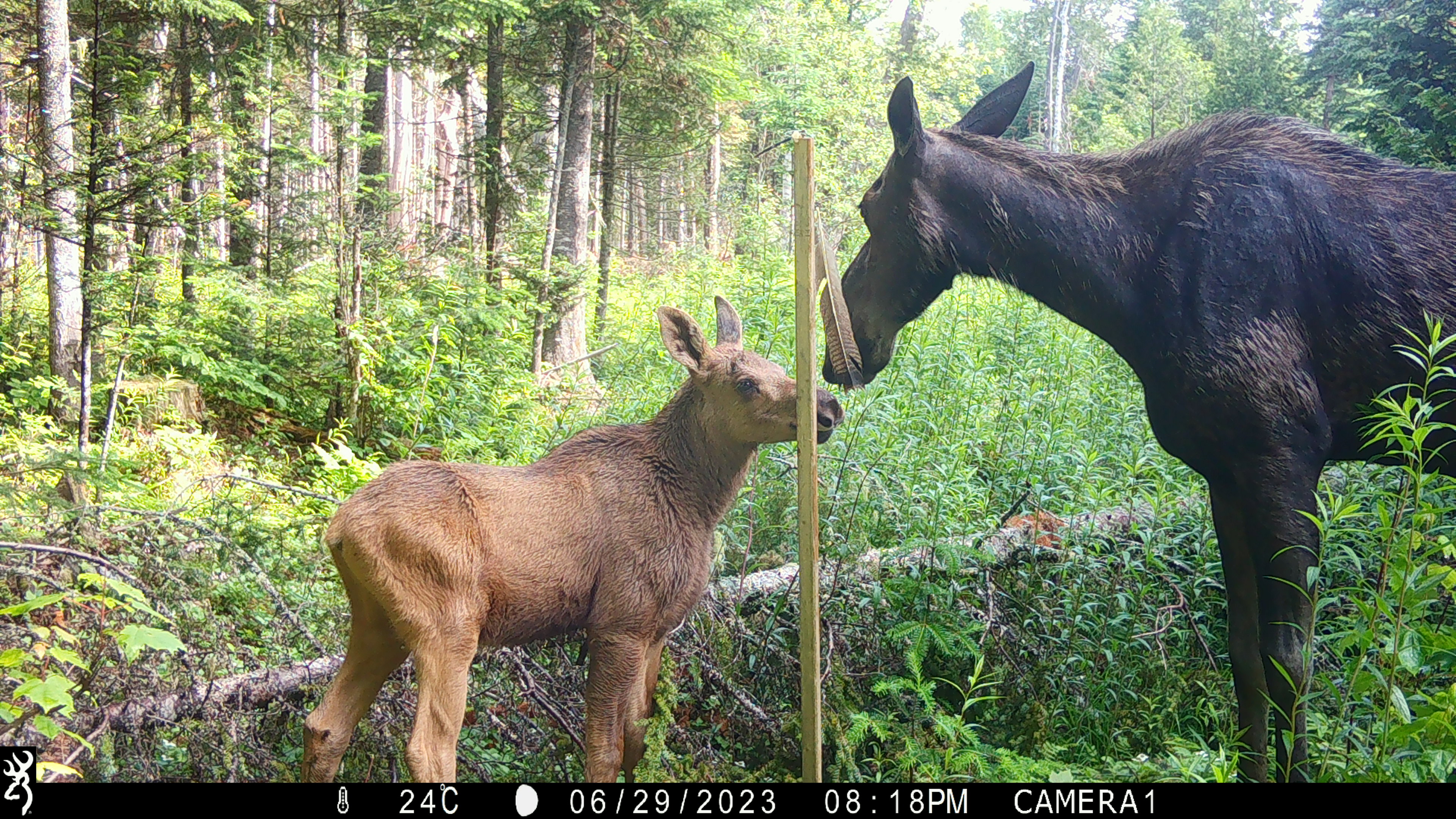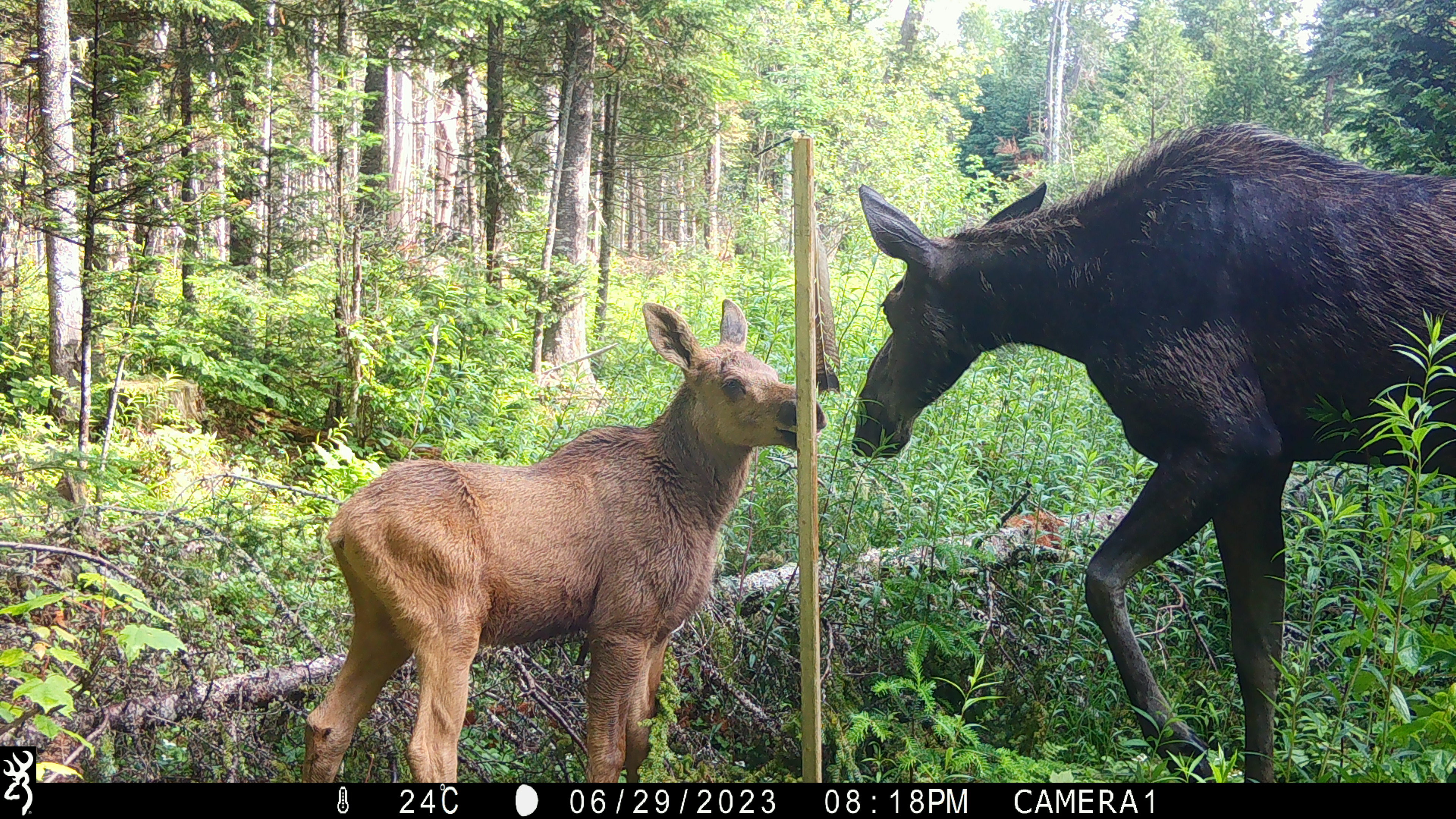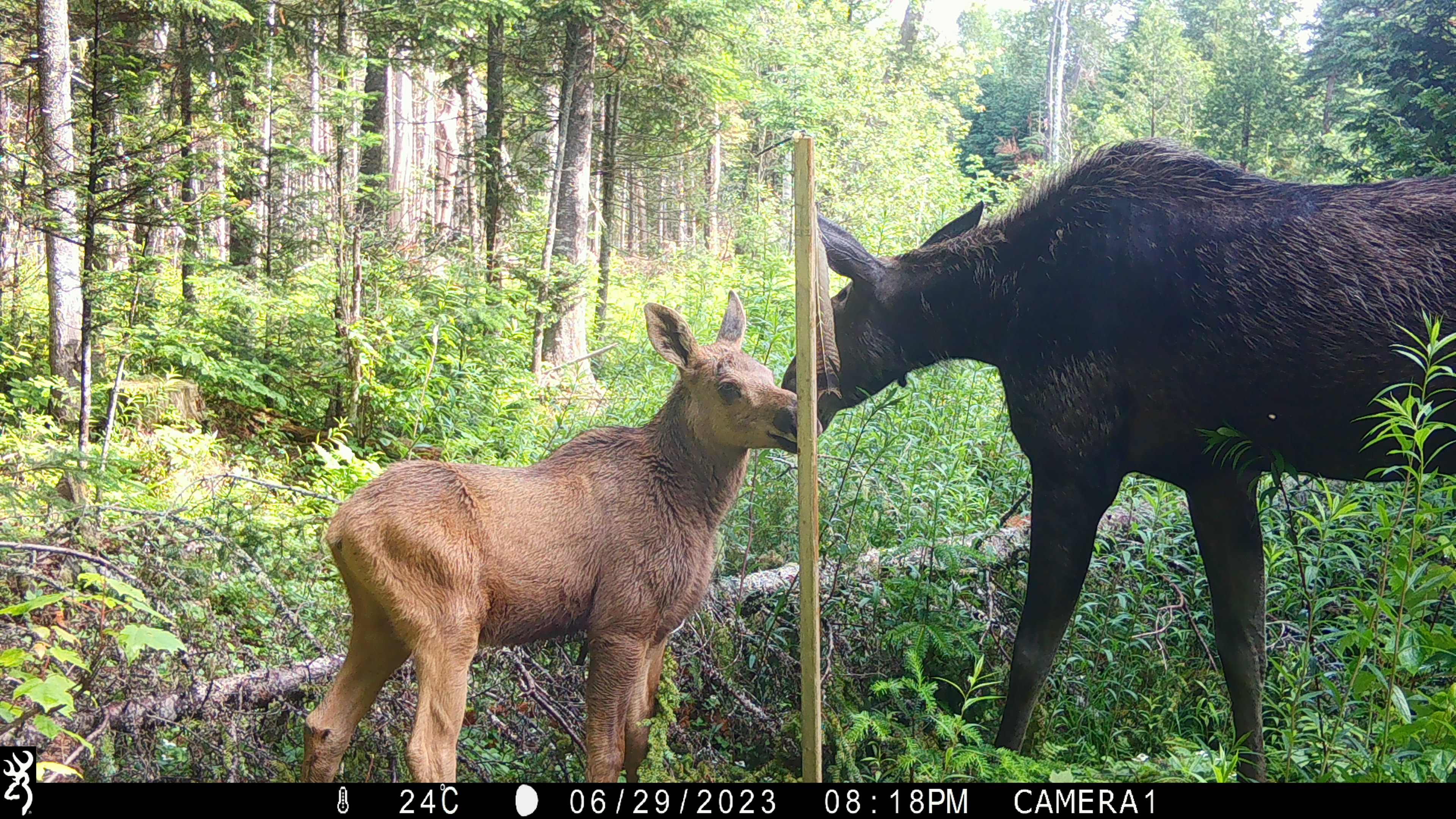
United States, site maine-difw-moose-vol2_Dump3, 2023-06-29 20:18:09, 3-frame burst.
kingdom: Animalia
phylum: Chordata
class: Mammalia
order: Artiodactyla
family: Cervidae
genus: Alces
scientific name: Alces alces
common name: moose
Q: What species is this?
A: Moose (Alces alces).